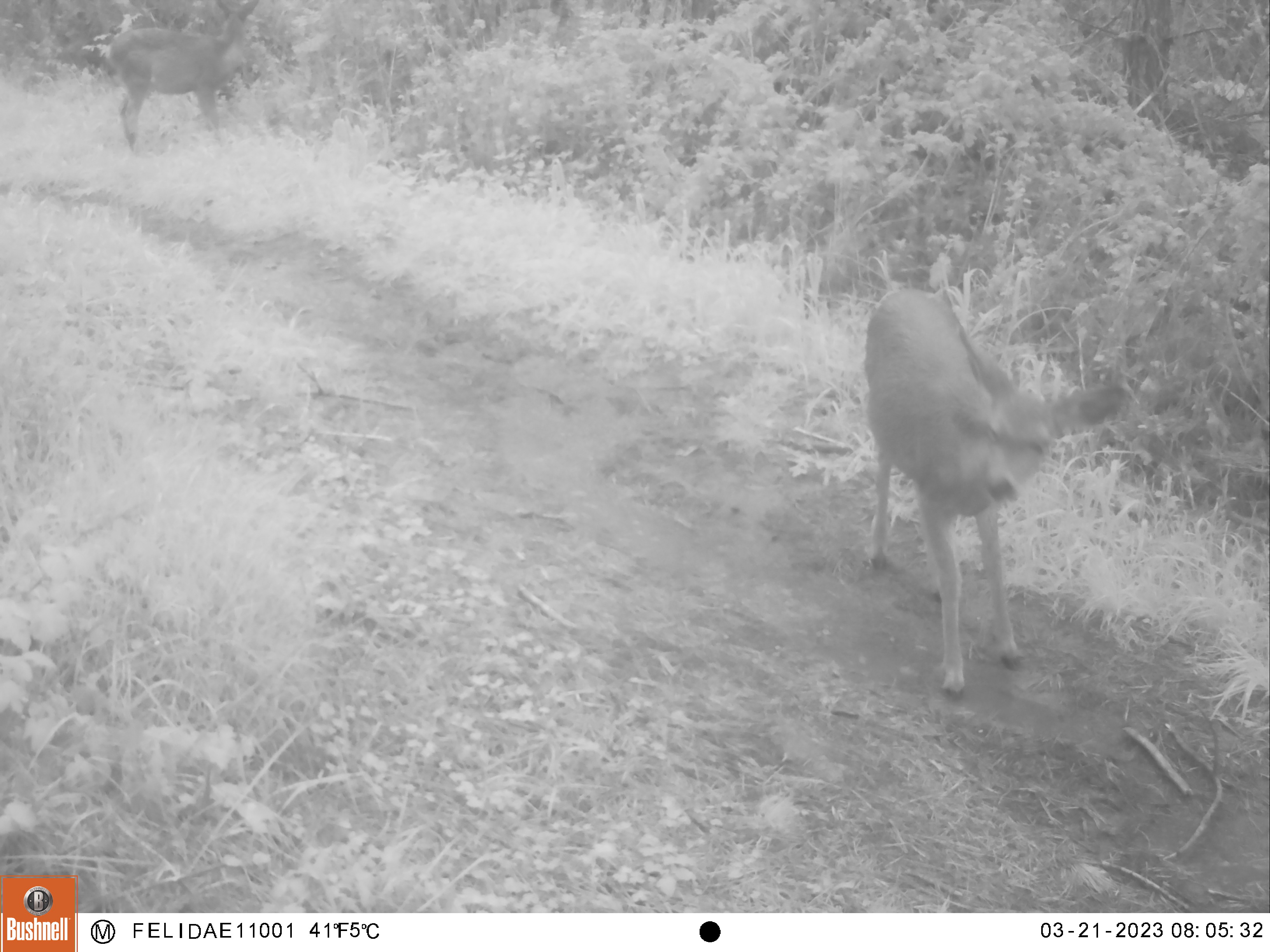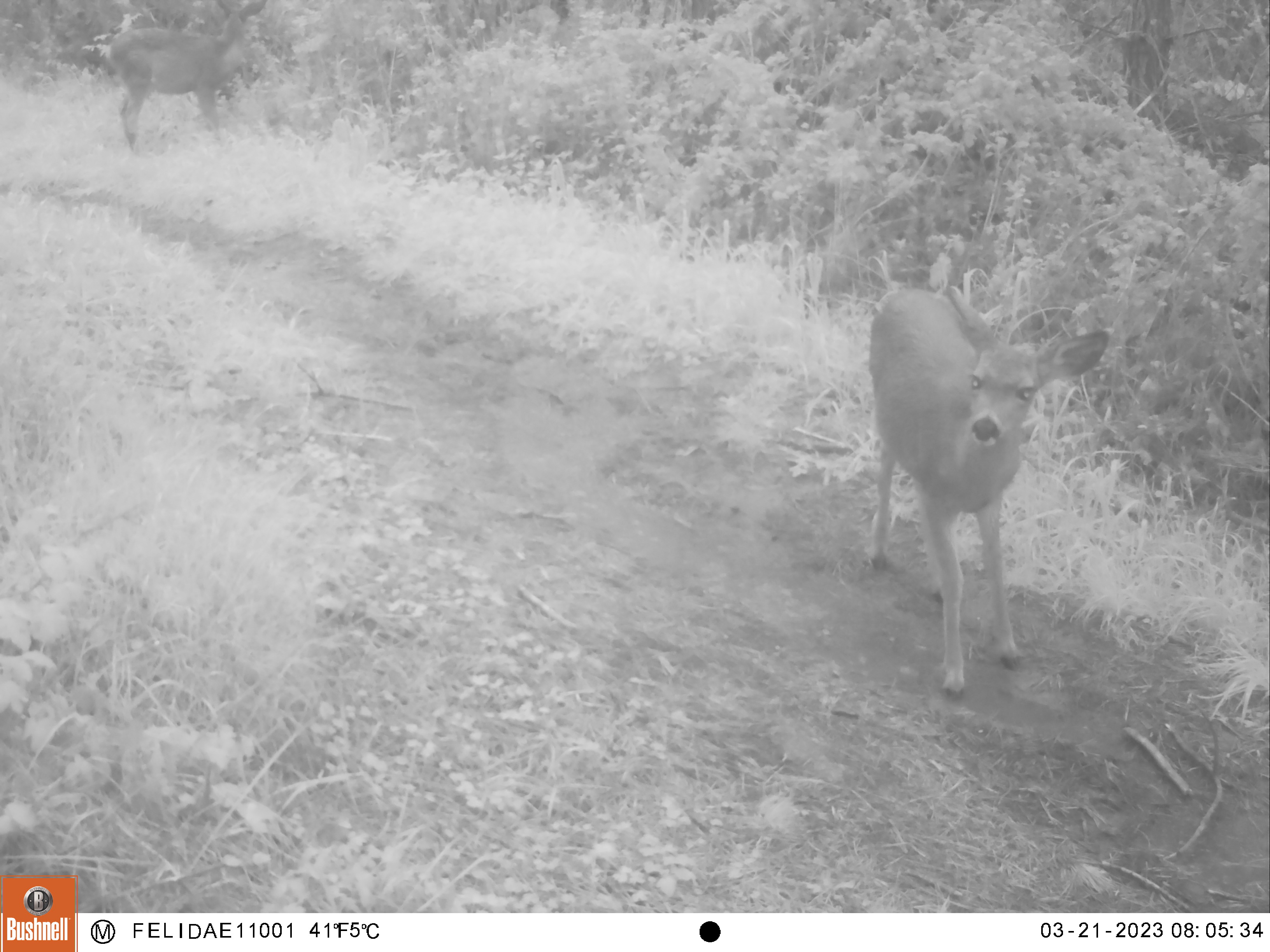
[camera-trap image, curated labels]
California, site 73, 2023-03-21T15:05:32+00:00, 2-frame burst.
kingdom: Animalia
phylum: Chordata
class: Mammalia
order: Artiodactyla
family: Cervidae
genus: Odocoileus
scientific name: Odocoileus hemionus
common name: mule deer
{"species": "mule deer (Odocoileus hemionus)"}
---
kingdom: Animalia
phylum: Chordata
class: Mammalia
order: Artiodactyla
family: Cervidae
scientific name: Cervidae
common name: elk or deer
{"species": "elk or deer (Cervidae)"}